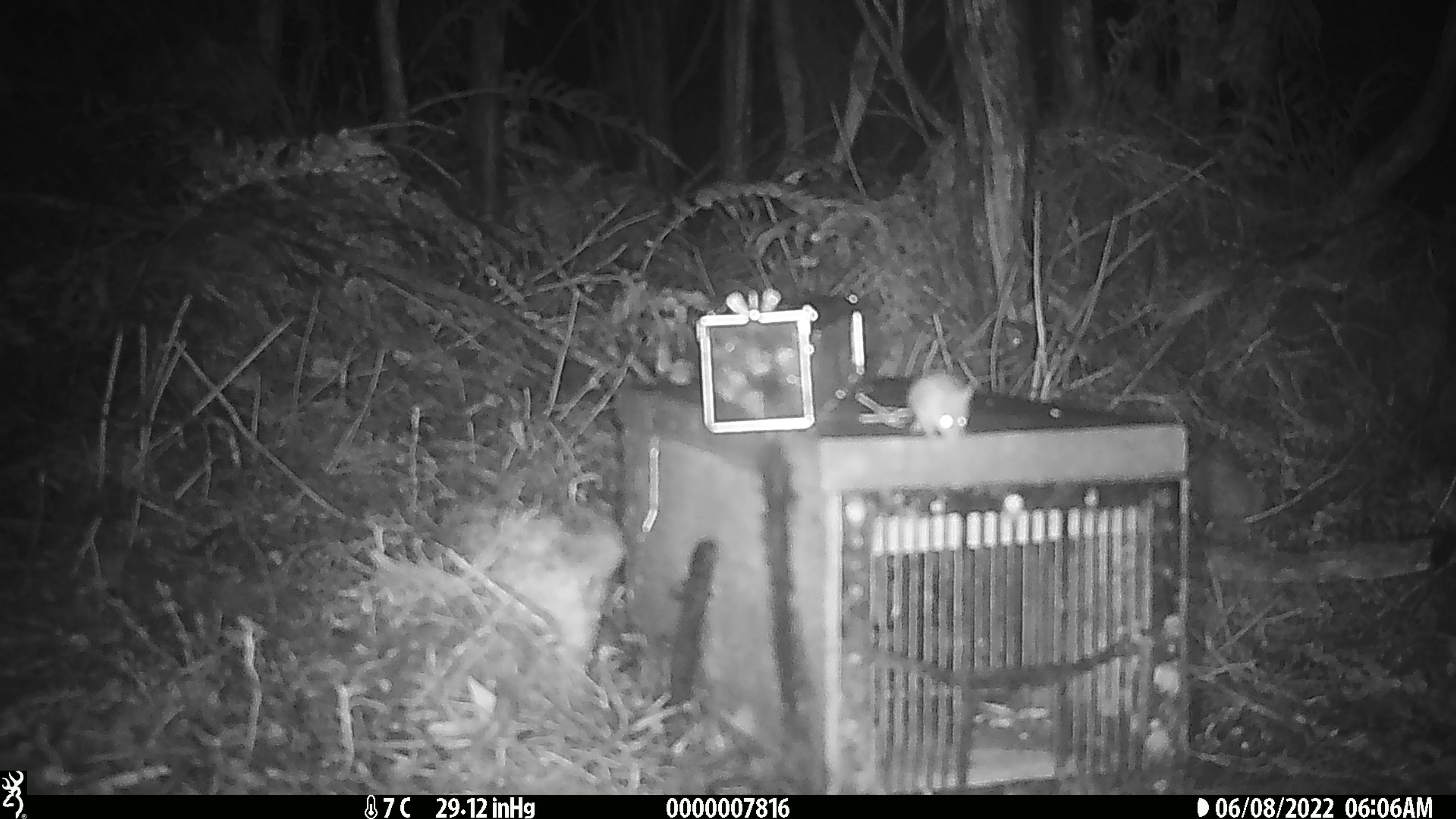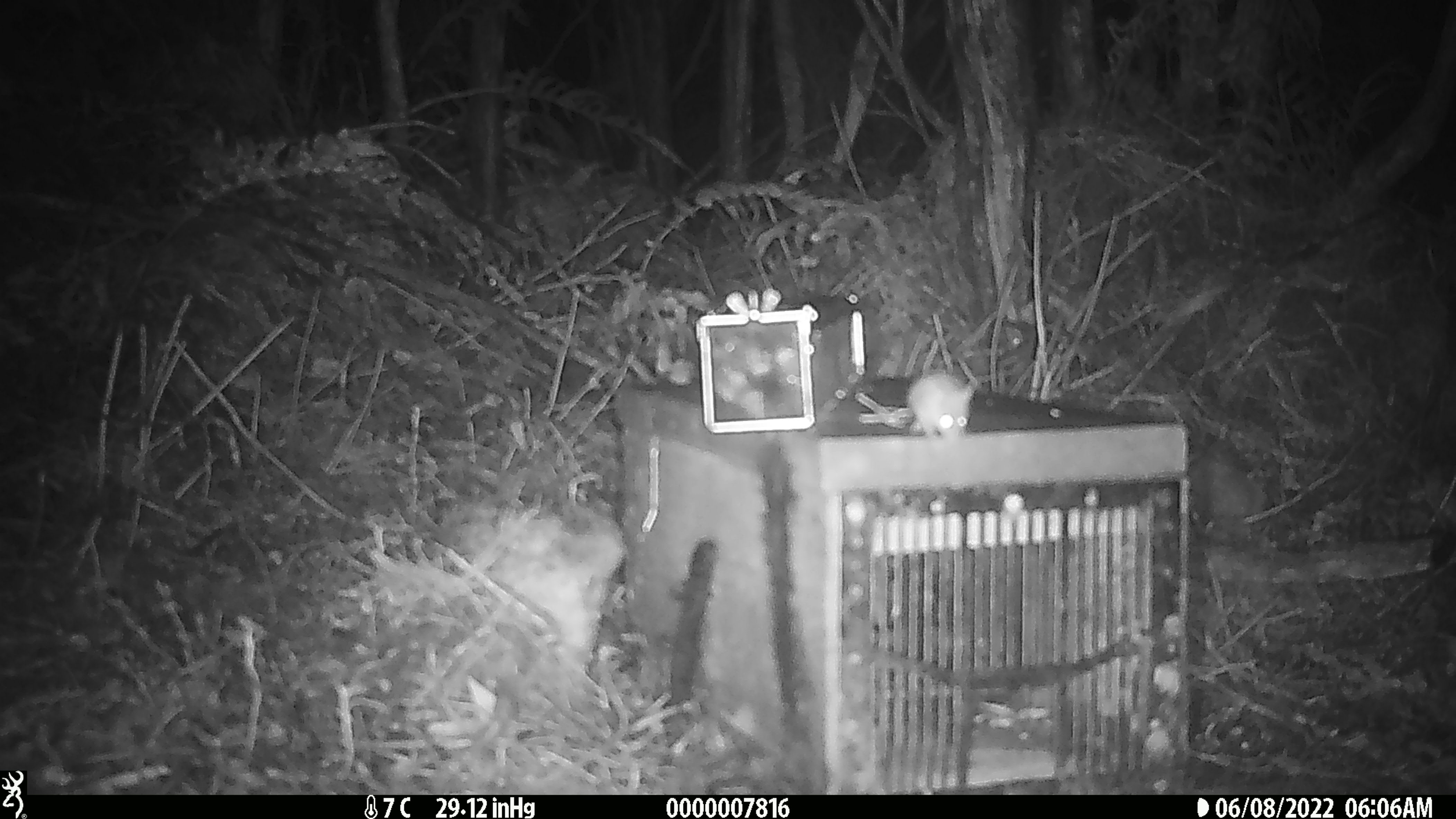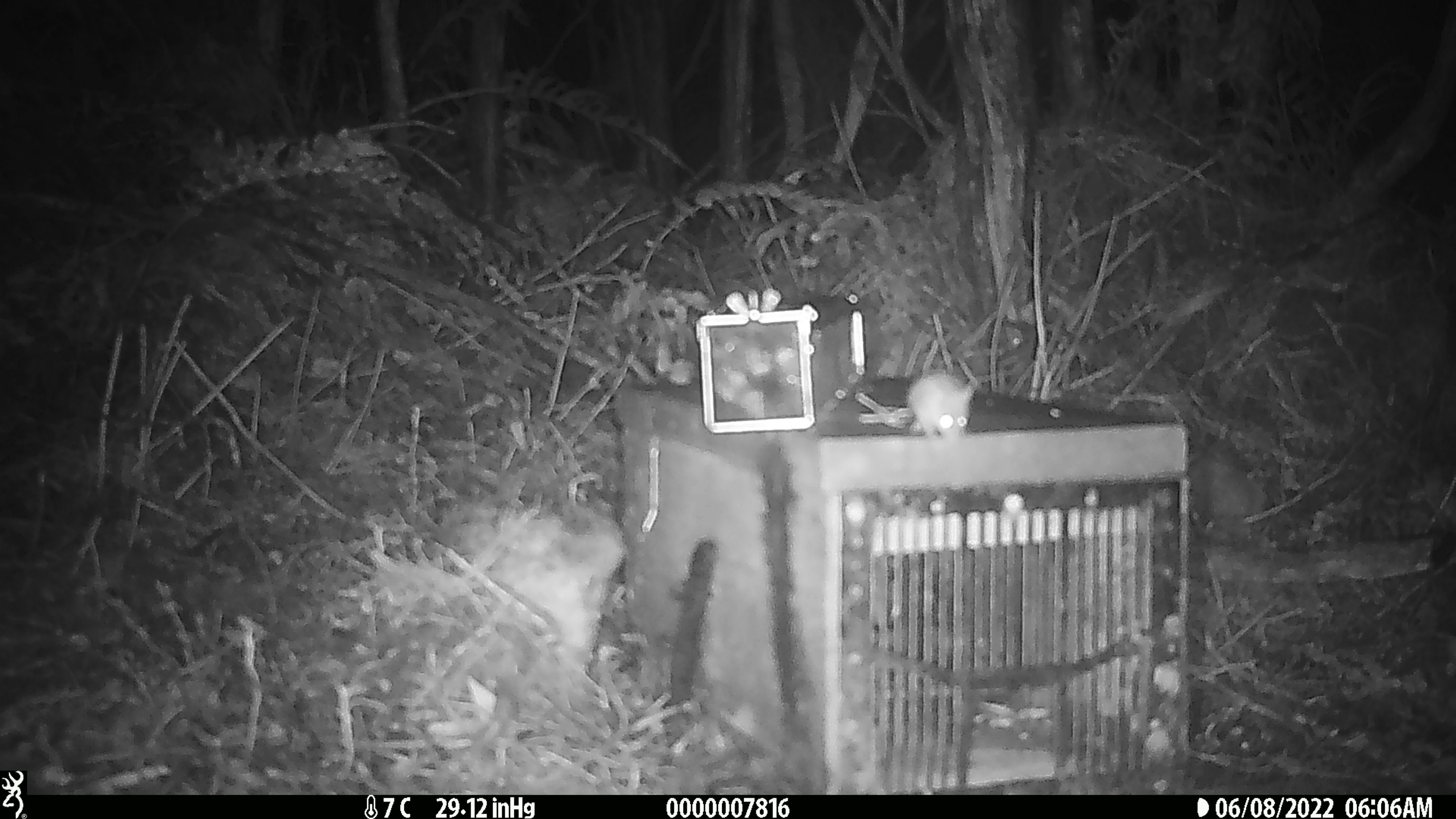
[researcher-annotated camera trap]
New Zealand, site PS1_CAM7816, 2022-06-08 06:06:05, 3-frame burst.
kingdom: Animalia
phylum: Chordata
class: Mammalia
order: Rodentia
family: Muridae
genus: Mus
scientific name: Mus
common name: mouse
Mouse (Mus).